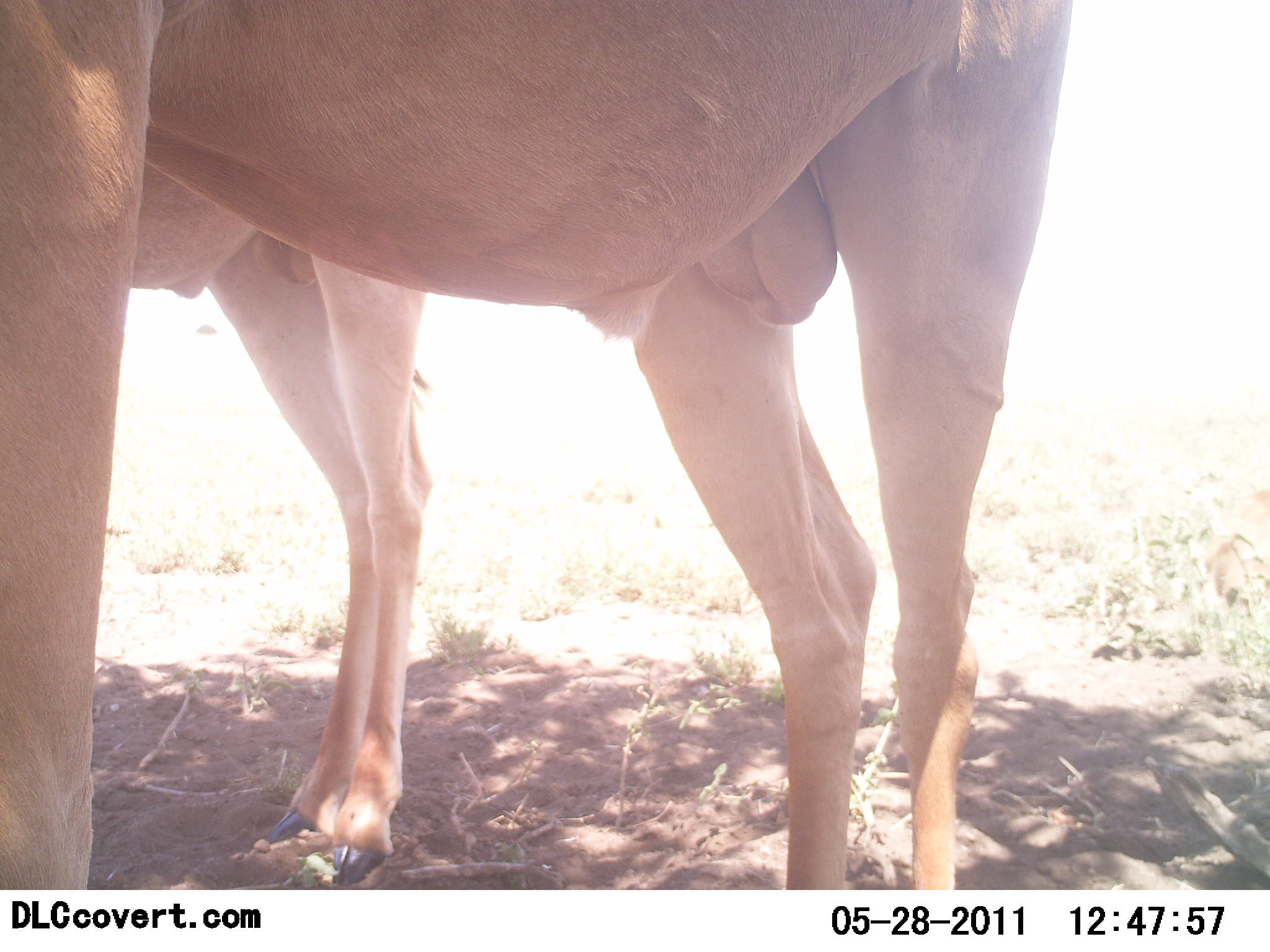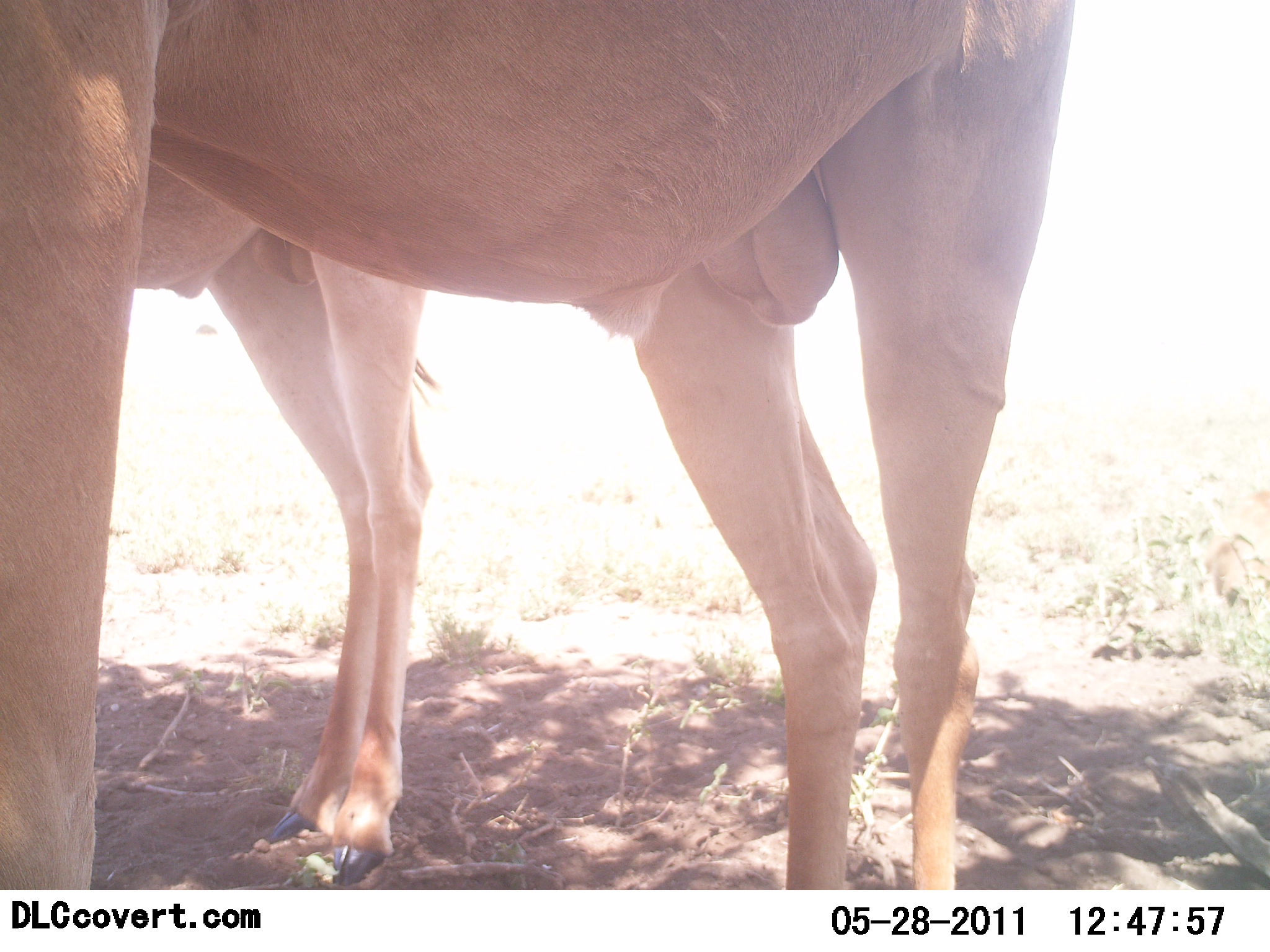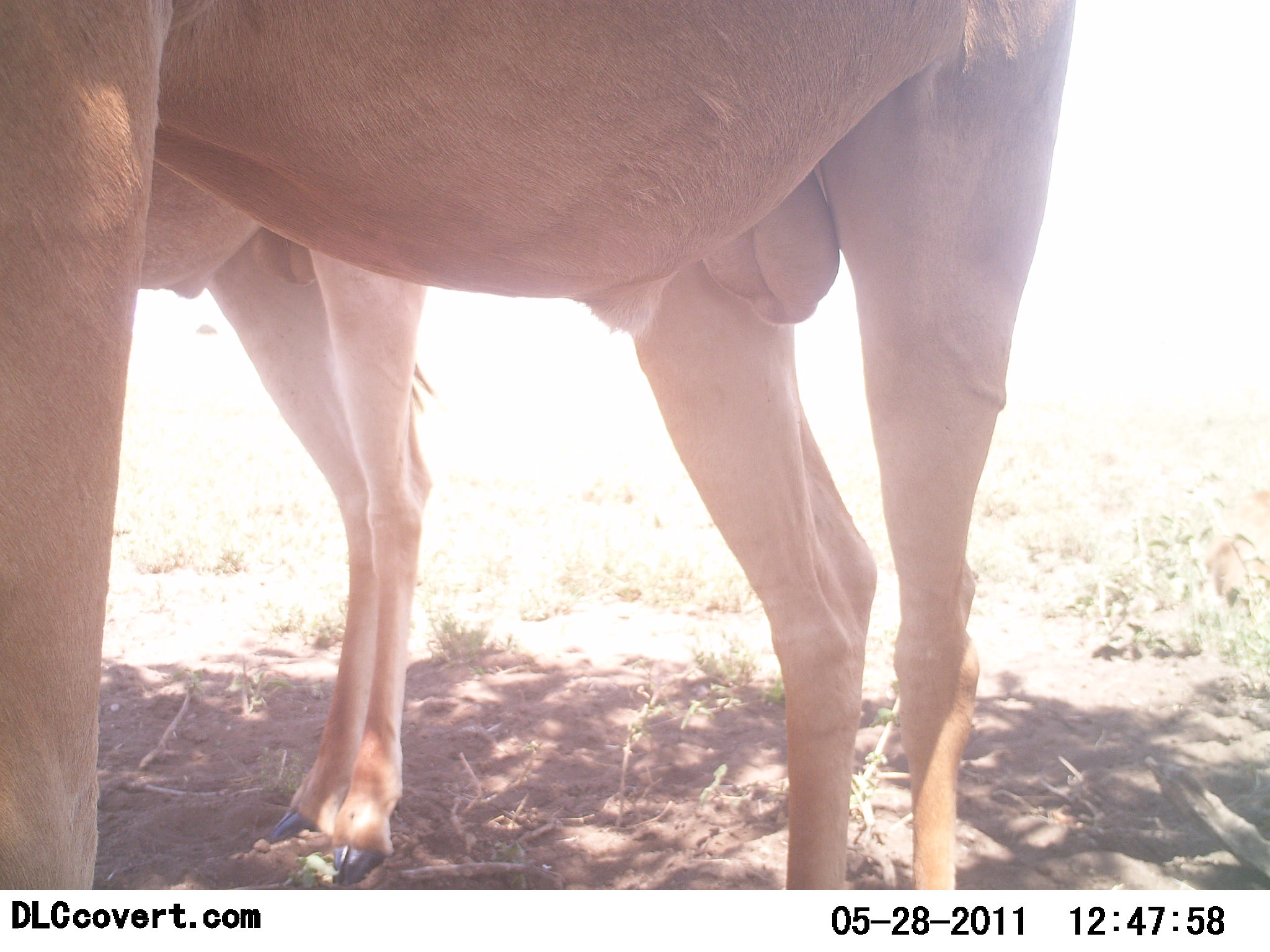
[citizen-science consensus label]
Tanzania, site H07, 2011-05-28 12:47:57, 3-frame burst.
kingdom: Animalia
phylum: Chordata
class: Mammalia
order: Artiodactyla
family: Bovidae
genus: Alcelaphus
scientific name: Alcelaphus buselaphus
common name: hartebeest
Hartebeest (Alcelaphus buselaphus), count 2. Behavior (volunteer vote fractions): standing 100%, resting 0%, moving 0%, interacting 0%. Young present (vote fraction): 0%. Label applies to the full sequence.